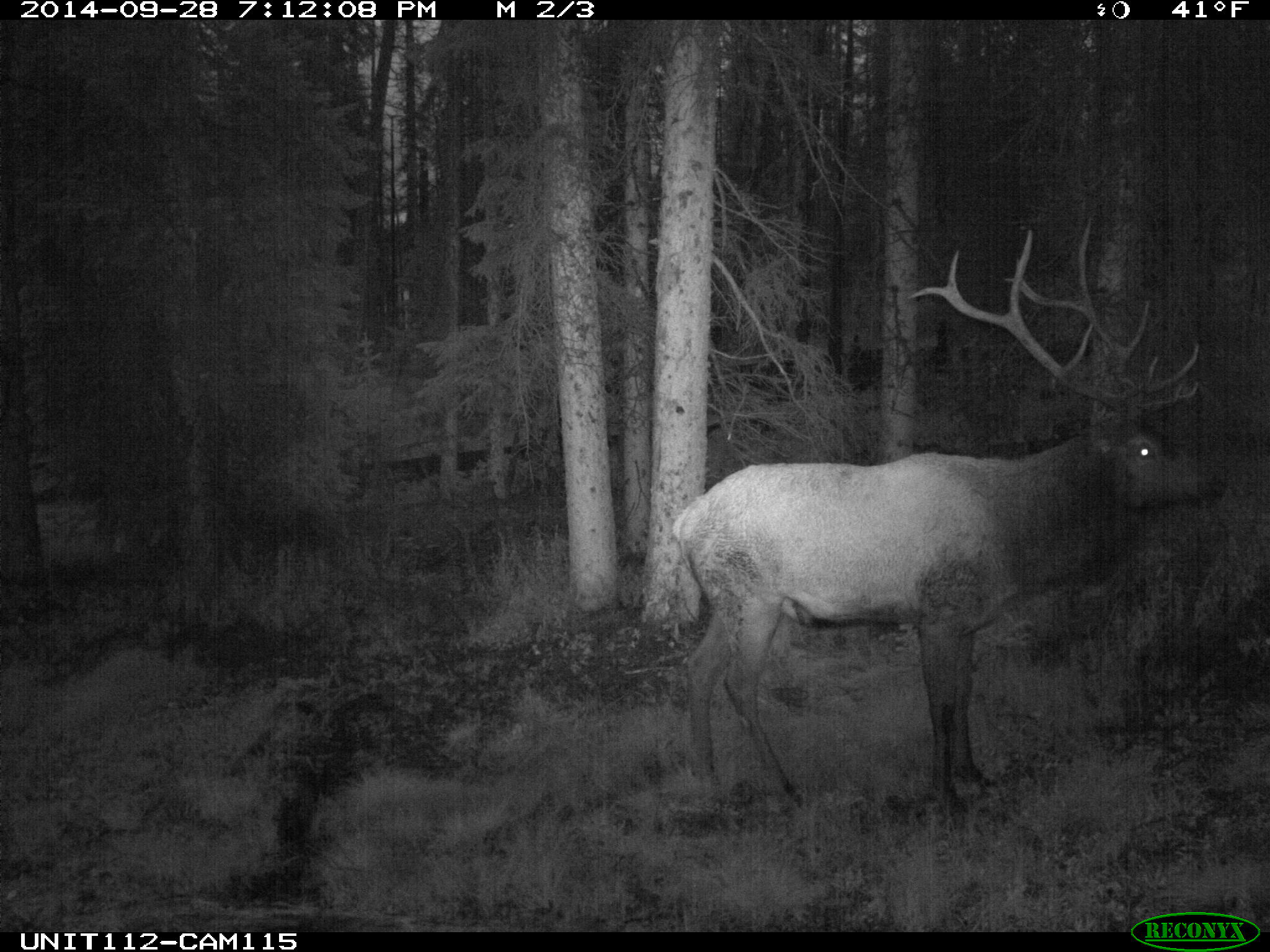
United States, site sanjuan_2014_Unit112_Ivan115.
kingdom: Animalia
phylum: Chordata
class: Mammalia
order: Artiodactyla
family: Cervidae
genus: Cervus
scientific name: Cervus elaphus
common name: red deer